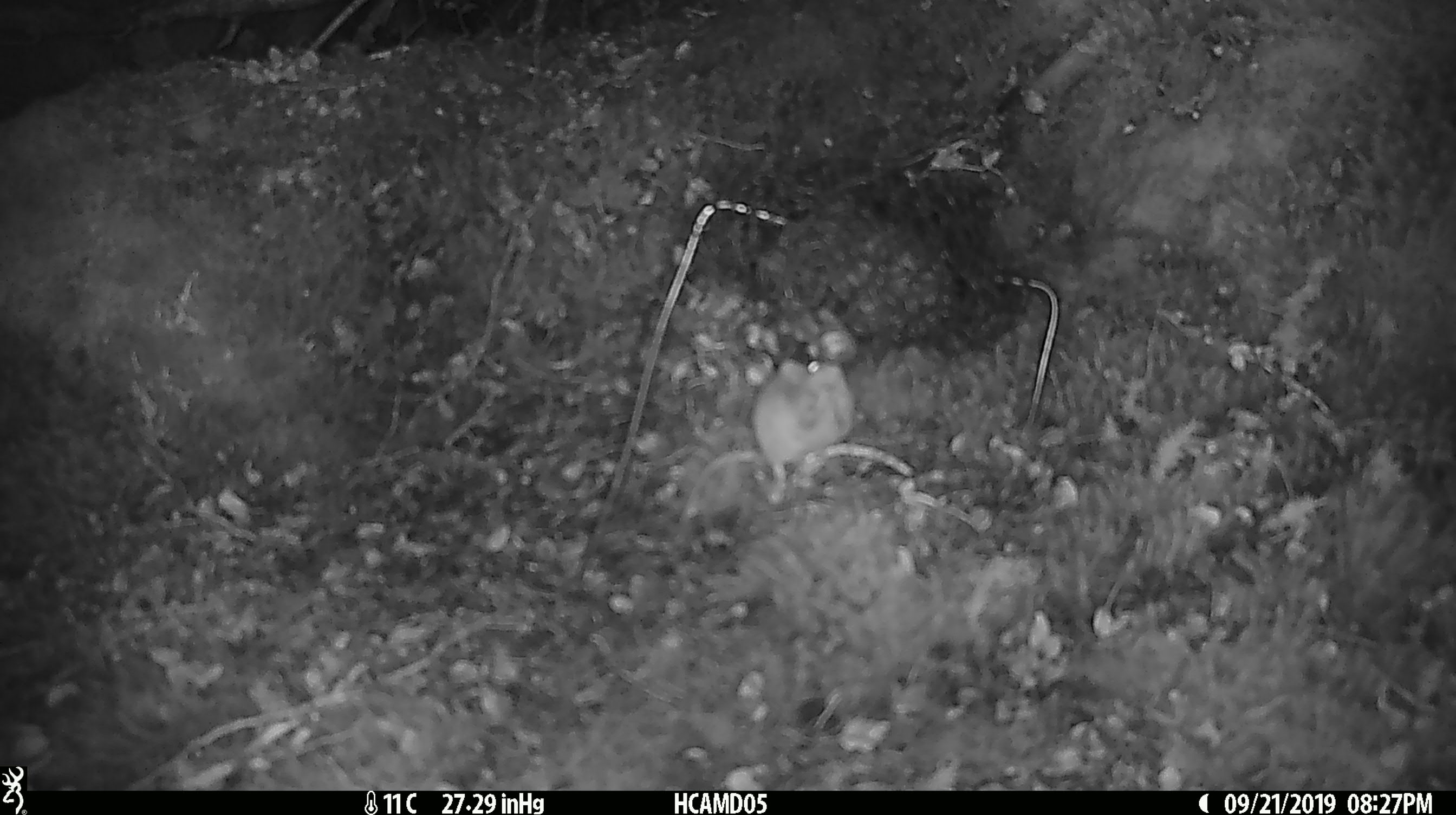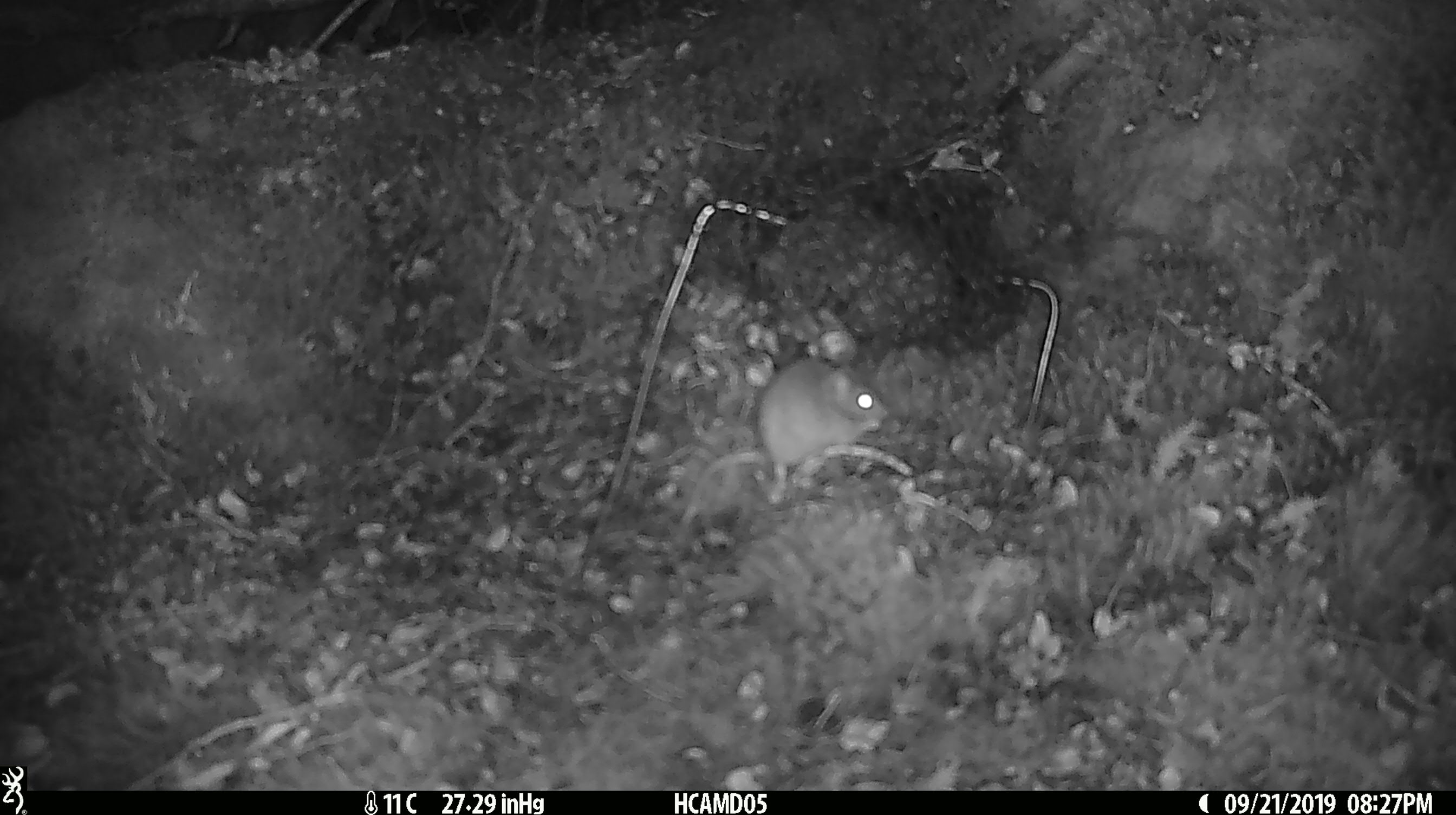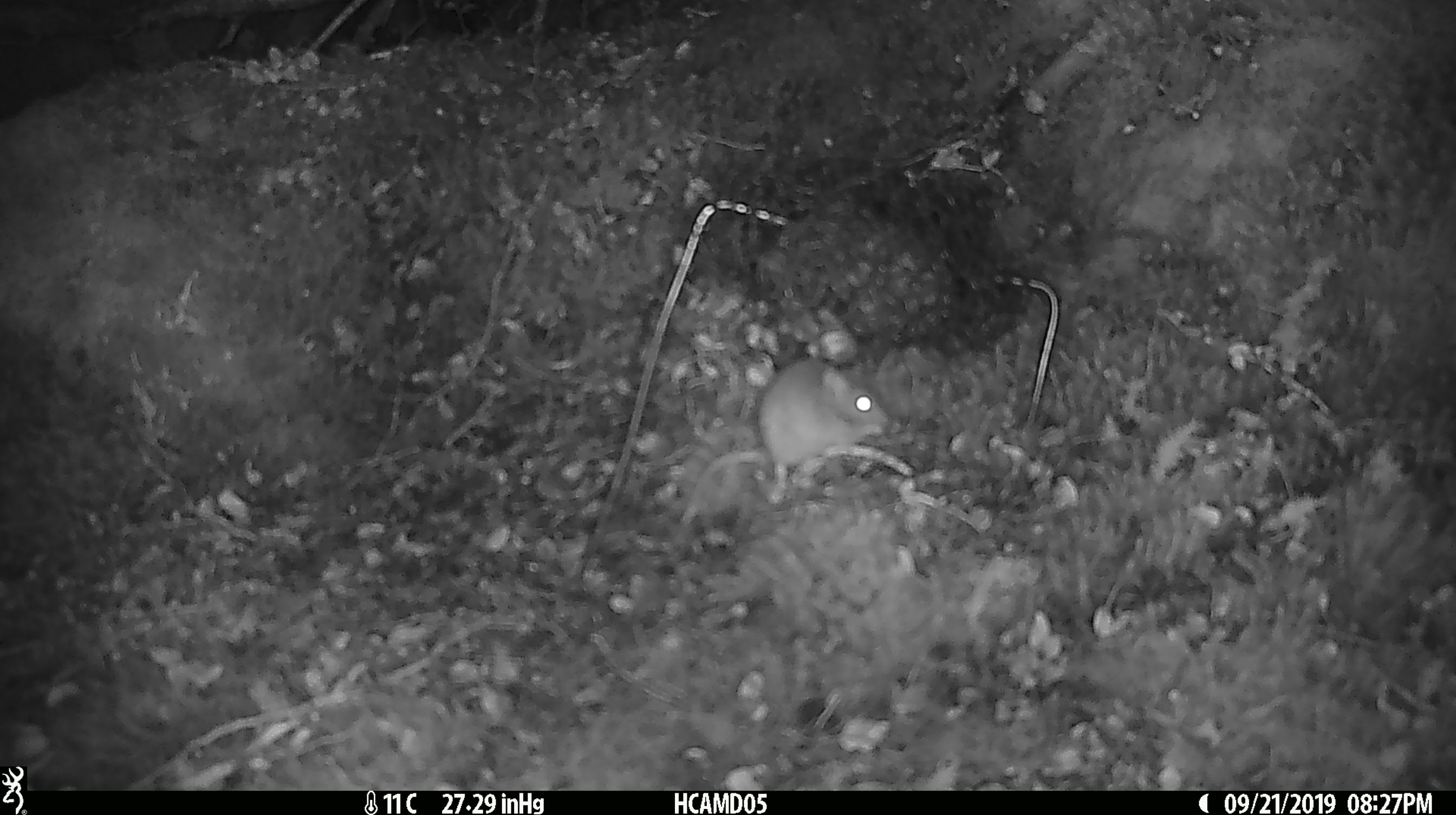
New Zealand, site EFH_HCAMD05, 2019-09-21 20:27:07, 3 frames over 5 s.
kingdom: Animalia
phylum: Chordata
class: Mammalia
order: Rodentia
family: Muridae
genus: Mus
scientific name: Mus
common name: mouse